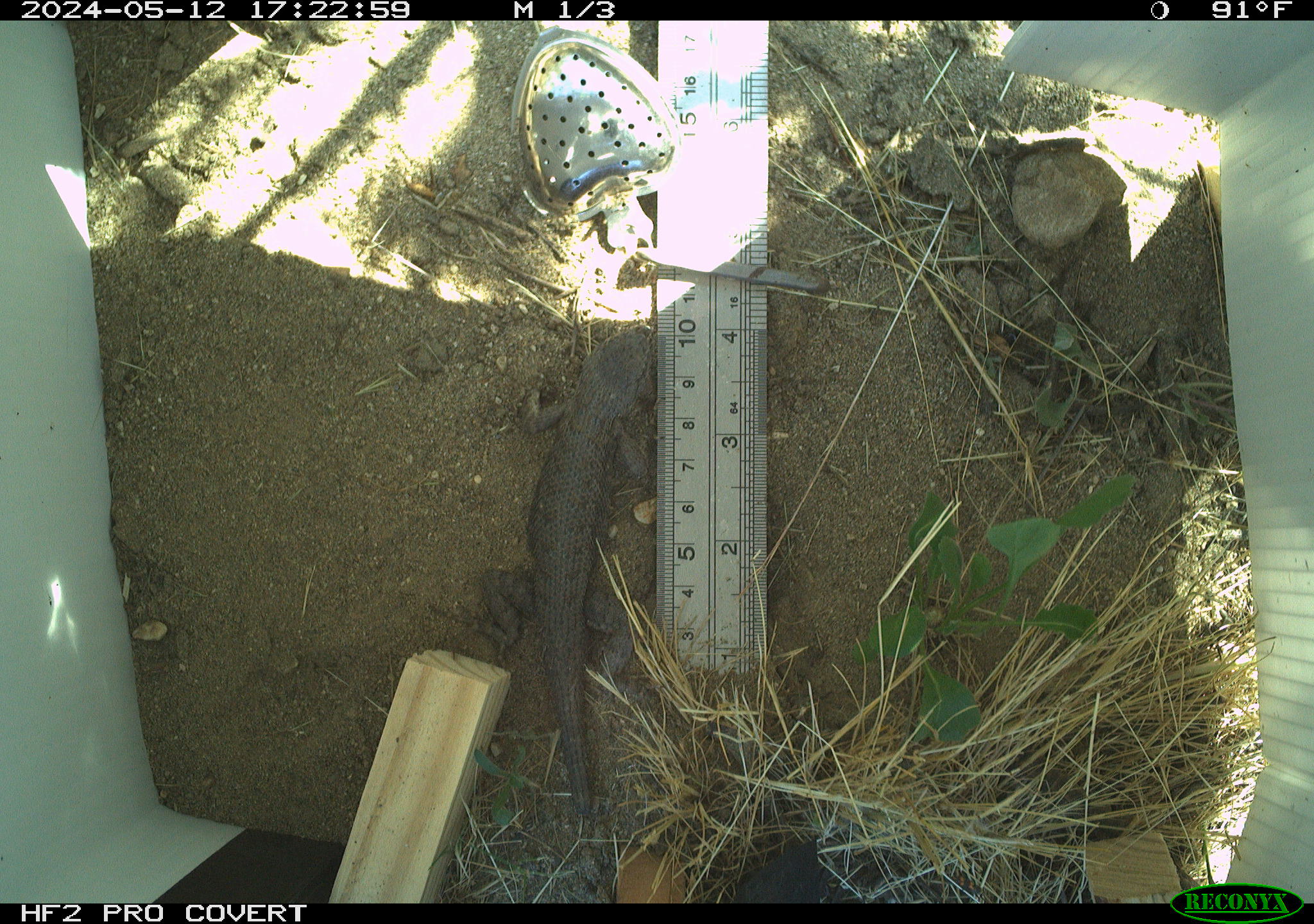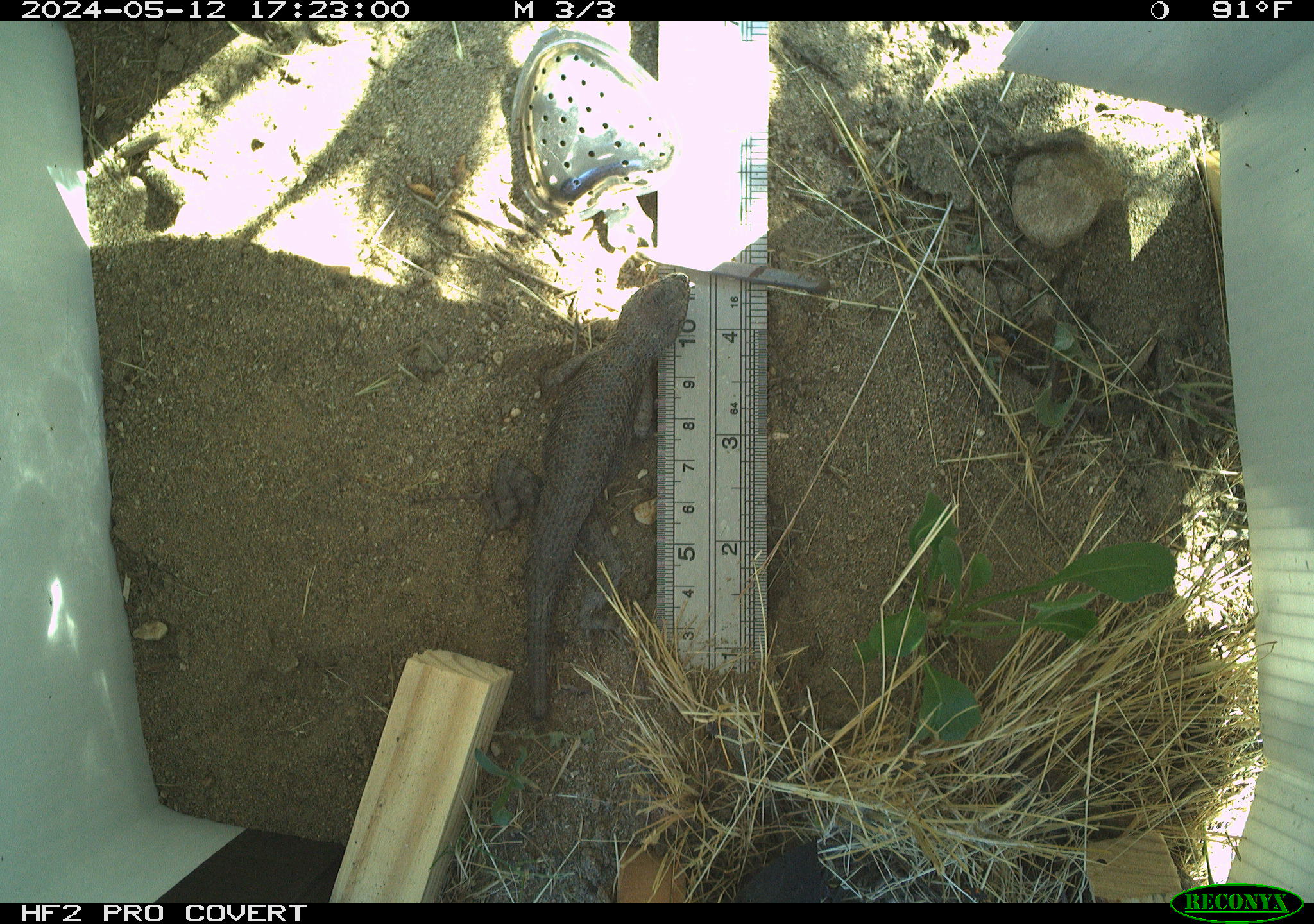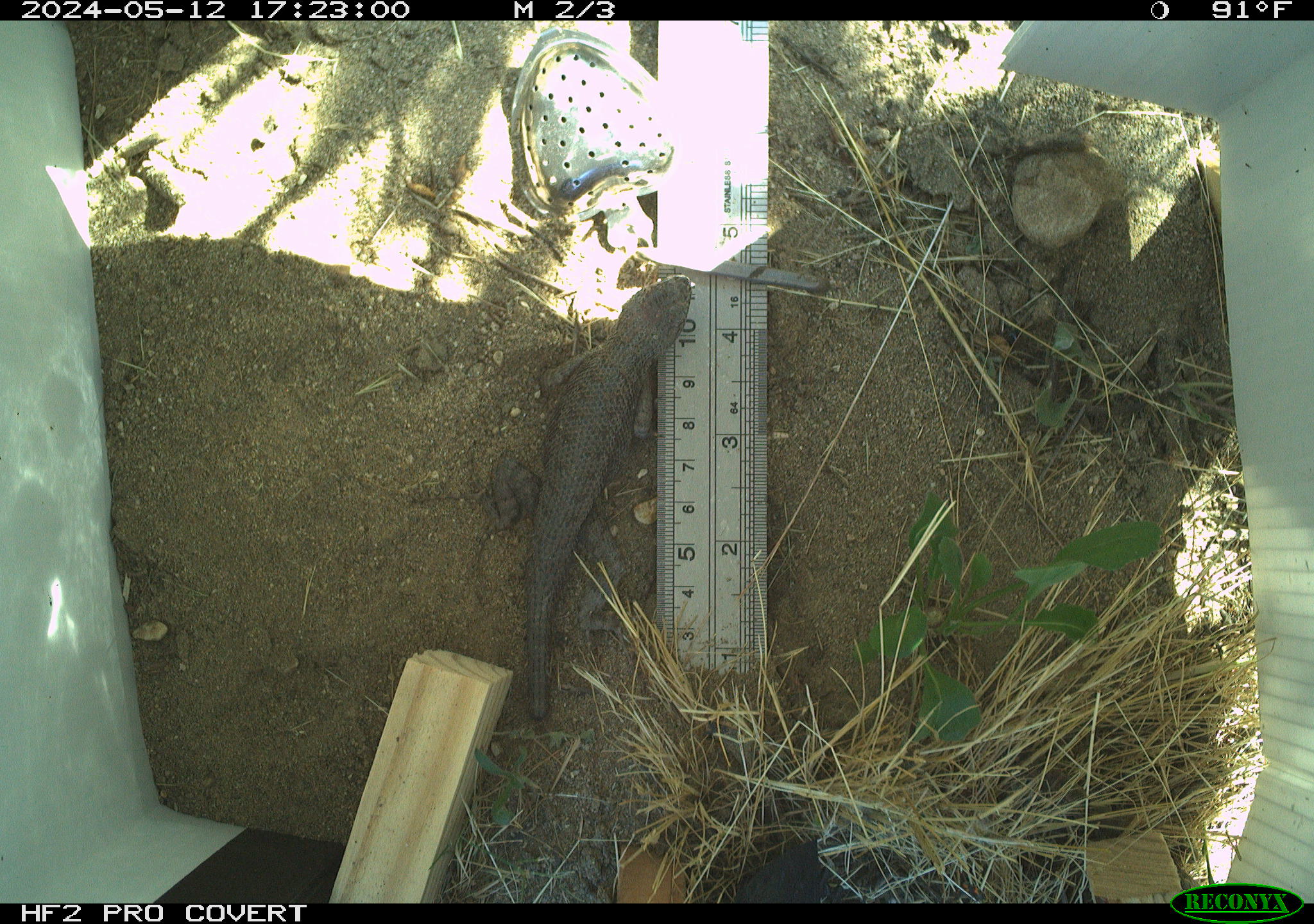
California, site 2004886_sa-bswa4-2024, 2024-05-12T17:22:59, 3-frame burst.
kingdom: Animalia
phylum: Chordata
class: Reptilia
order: Squamata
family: Phrynosomatidae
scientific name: Phrynosomatidae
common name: north american spiny lizards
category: sceloporus/uta species